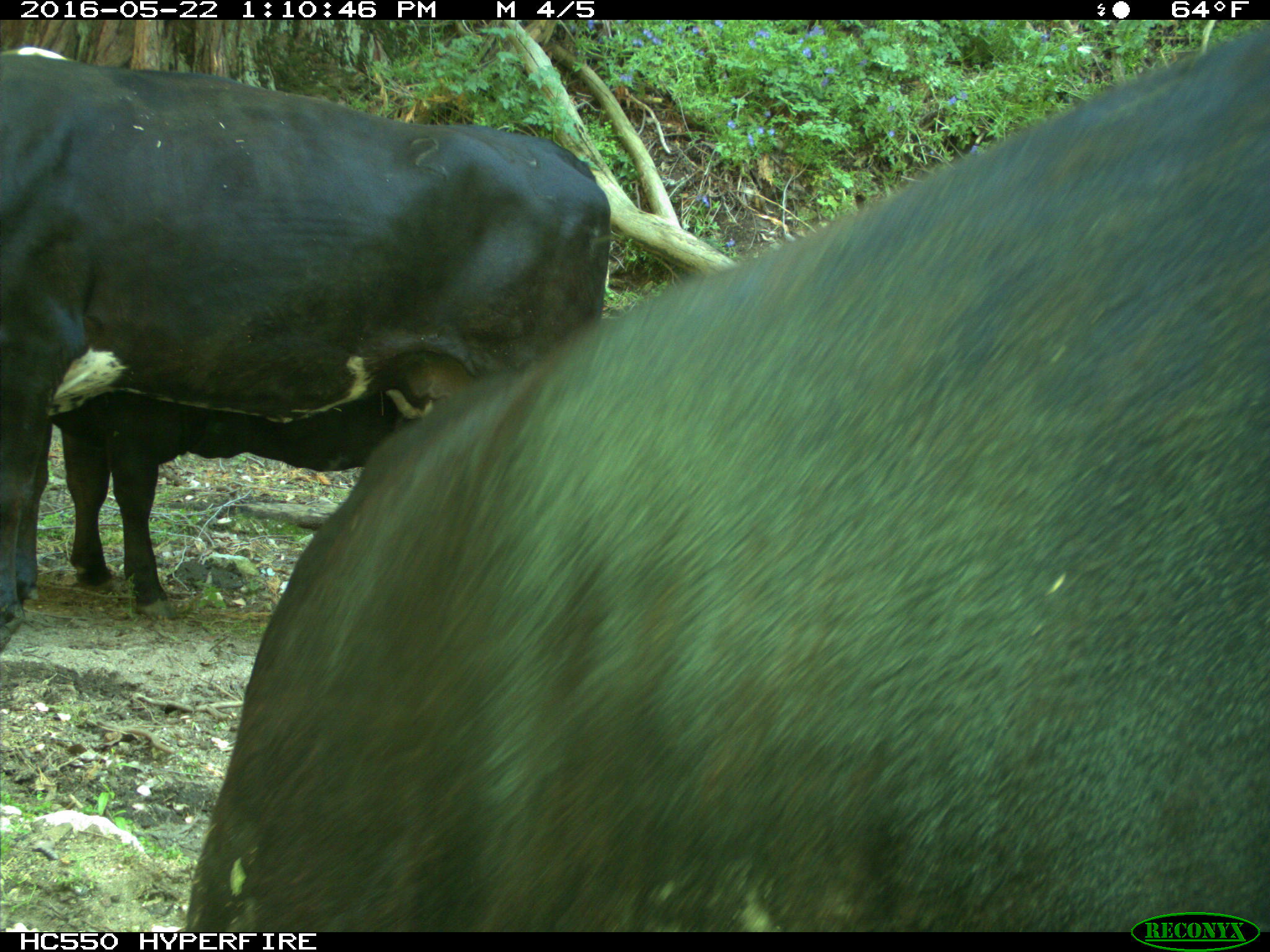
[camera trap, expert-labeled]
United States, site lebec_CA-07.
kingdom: Animalia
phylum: Chordata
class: Mammalia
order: Artiodactyla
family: Bovidae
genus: Bos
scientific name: Bos taurus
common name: domestic cow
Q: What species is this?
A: Bos taurus (domestic cow).